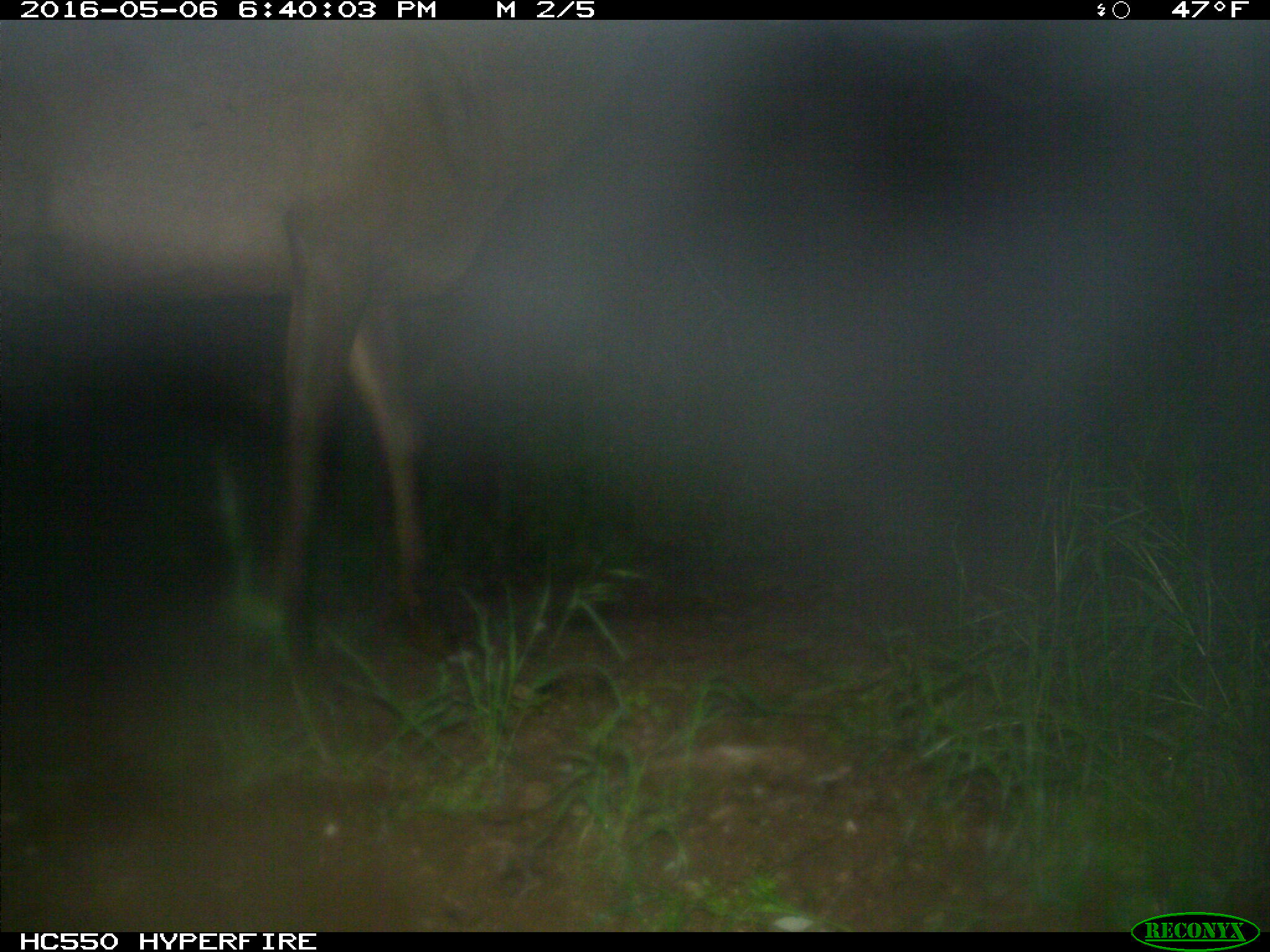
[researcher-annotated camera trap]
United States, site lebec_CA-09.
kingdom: Animalia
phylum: Chordata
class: Mammalia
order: Artiodactyla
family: Cervidae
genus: Cervus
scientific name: Cervus canadensis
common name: elk